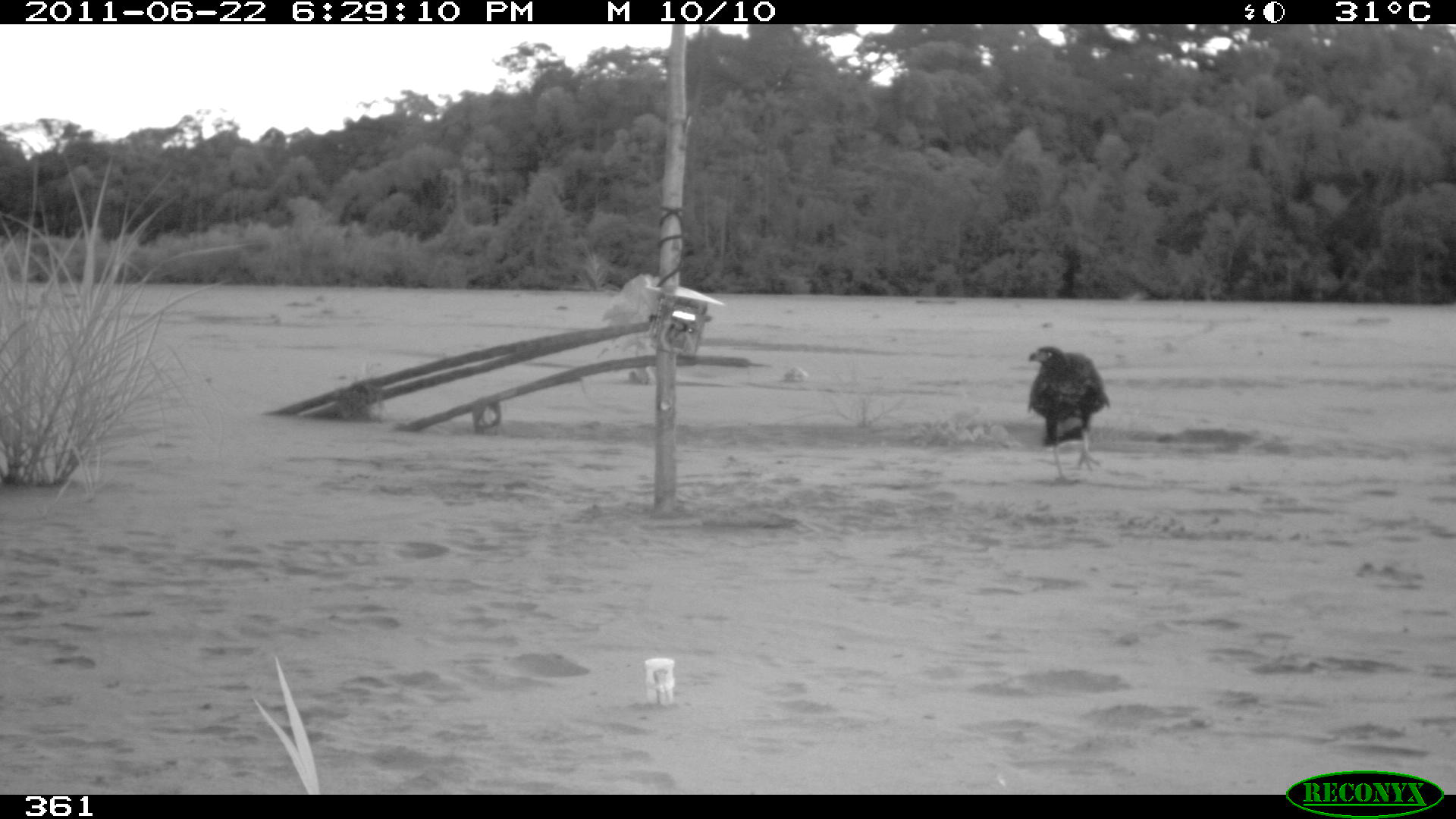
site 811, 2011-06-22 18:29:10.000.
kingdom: Animalia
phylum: Chordata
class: Aves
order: Accipitriformes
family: Accipitridae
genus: Buteogallus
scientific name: Buteogallus urubitinga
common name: great black hawk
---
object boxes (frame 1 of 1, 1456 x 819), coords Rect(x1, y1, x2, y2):
buteogallus urubitinga: Rect(1025, 344, 1112, 484)